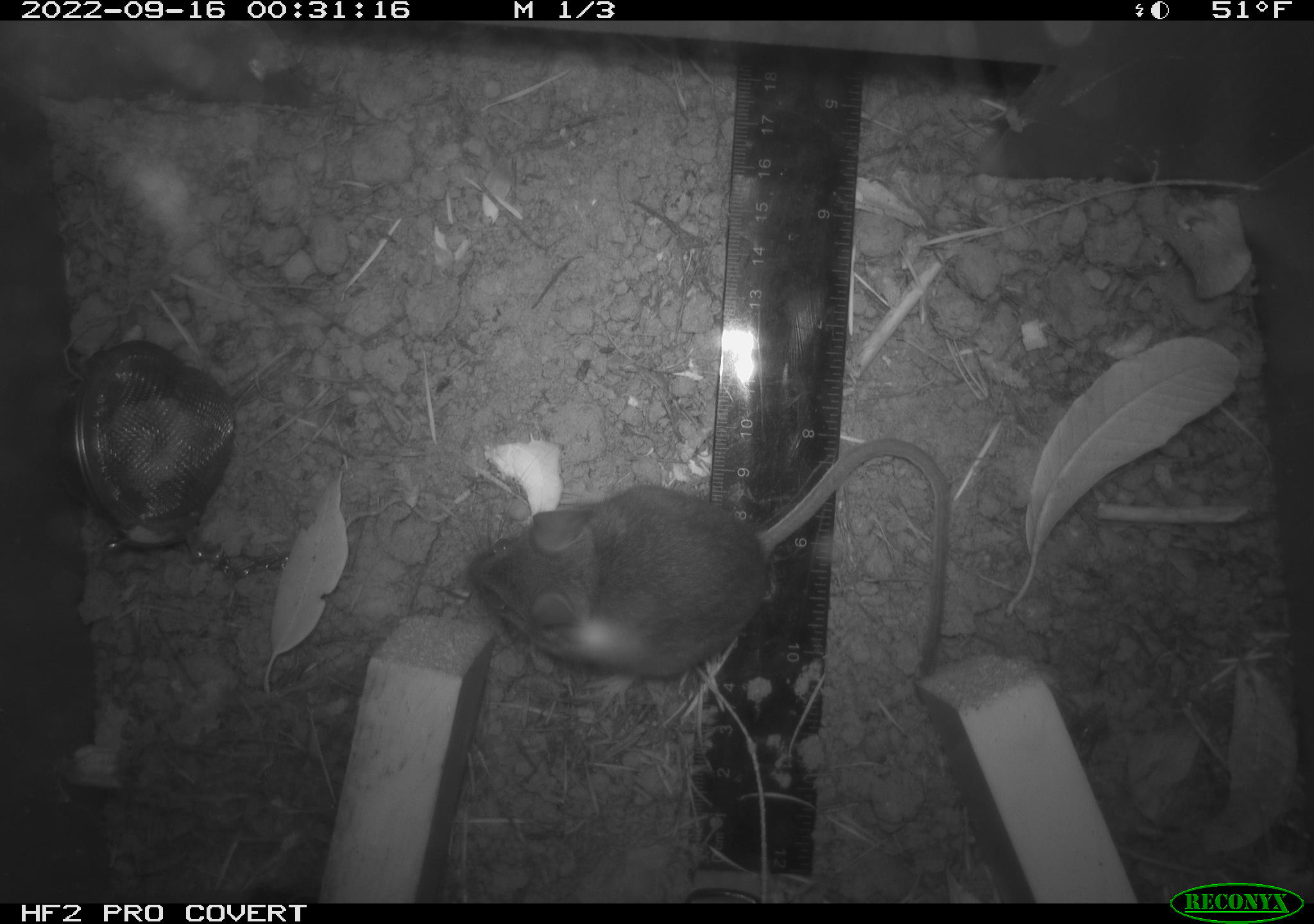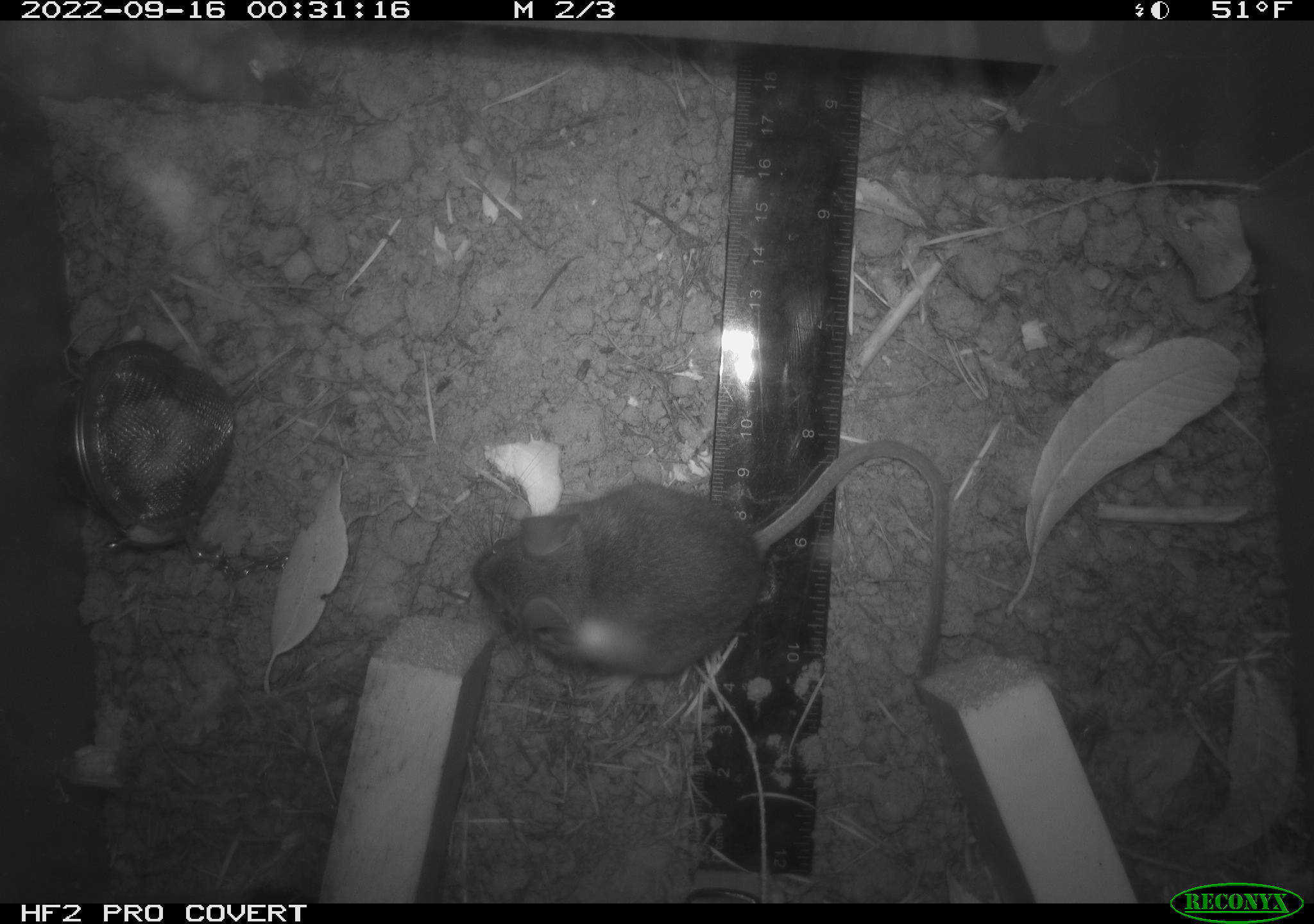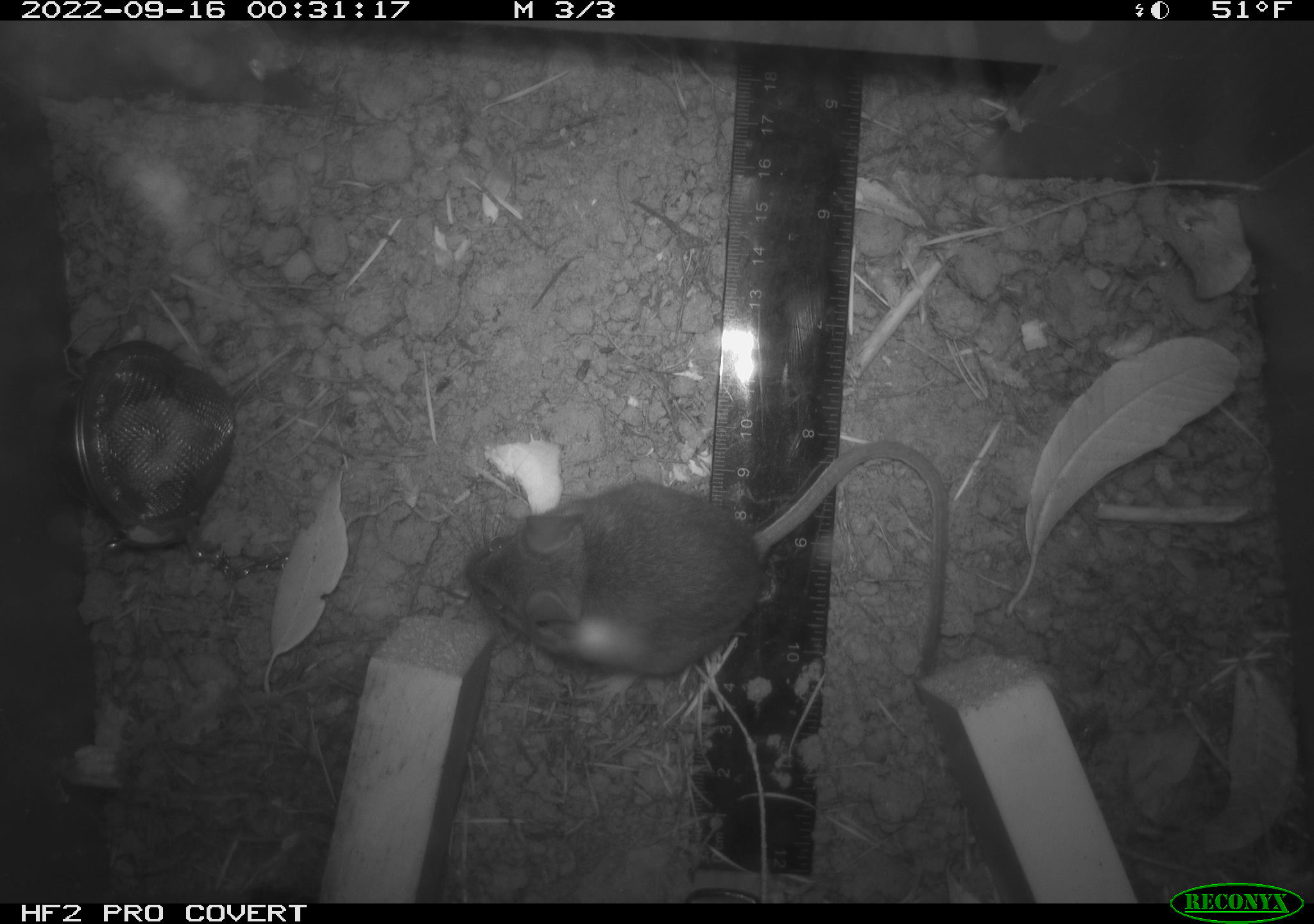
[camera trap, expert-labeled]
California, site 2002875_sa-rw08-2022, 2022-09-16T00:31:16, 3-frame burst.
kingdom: Animalia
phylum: Chordata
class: Mammalia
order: Rodentia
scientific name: Rodentia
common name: mouse species